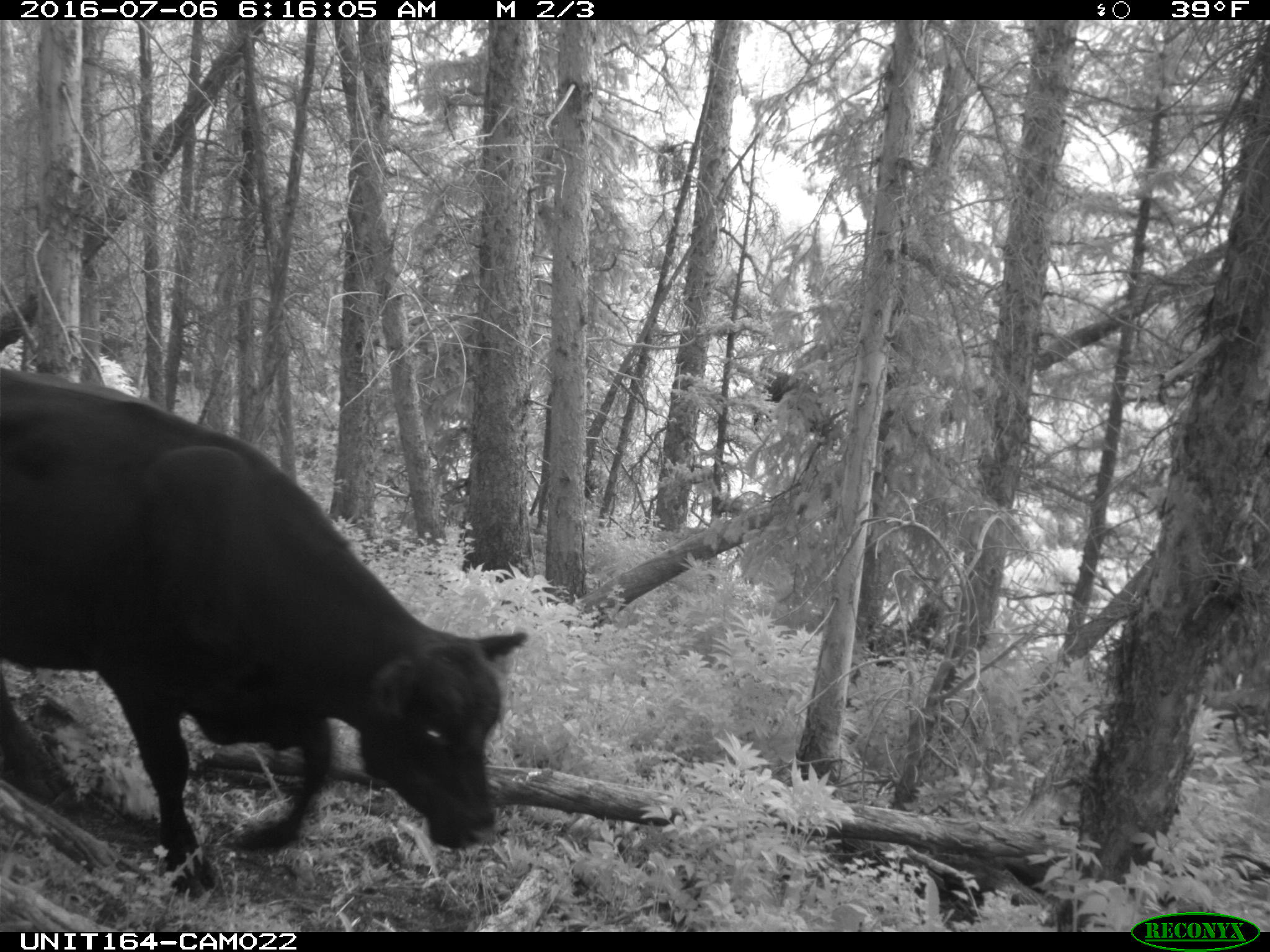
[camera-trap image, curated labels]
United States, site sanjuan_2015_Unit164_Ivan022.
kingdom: Animalia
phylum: Chordata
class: Mammalia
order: Artiodactyla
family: Bovidae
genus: Bos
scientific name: Bos taurus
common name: domestic cow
Bos taurus (domestic cow).